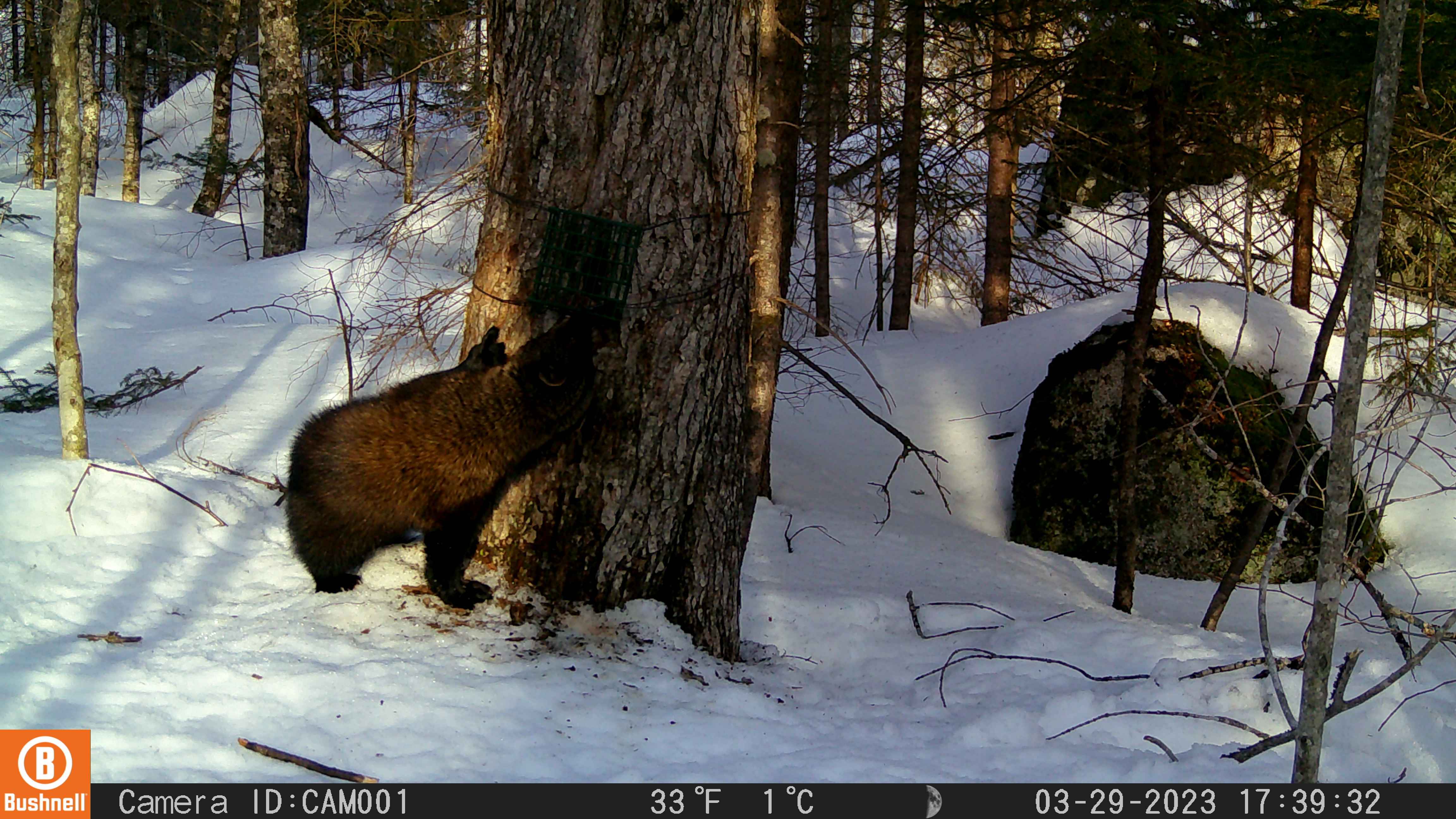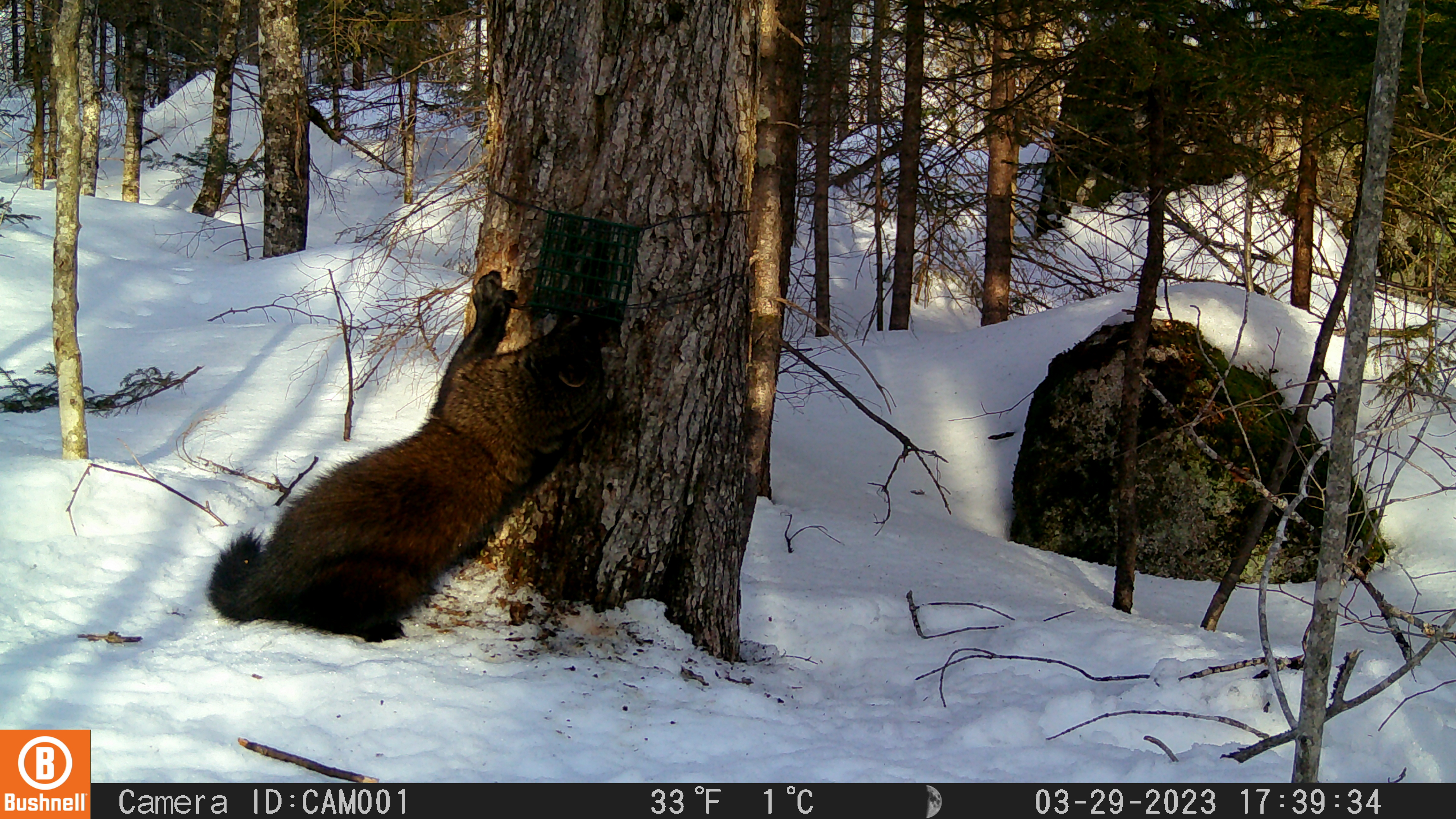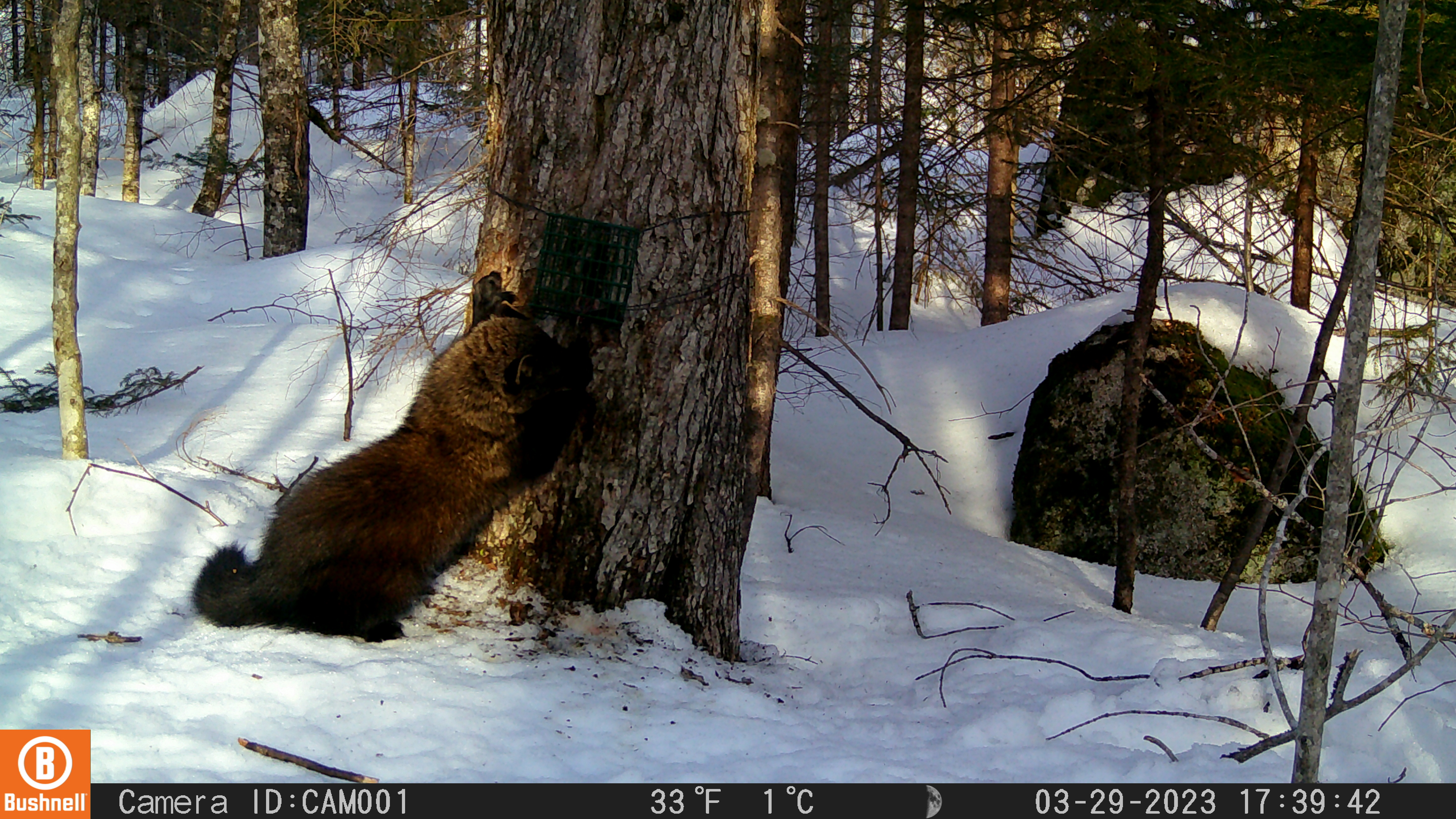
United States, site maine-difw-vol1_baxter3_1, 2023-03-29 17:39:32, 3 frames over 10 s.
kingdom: Animalia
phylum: Chordata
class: Mammalia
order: Carnivora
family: Mustelidae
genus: Pekania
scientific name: Pekania pennanti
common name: fisher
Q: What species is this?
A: Fisher (Pekania pennanti).